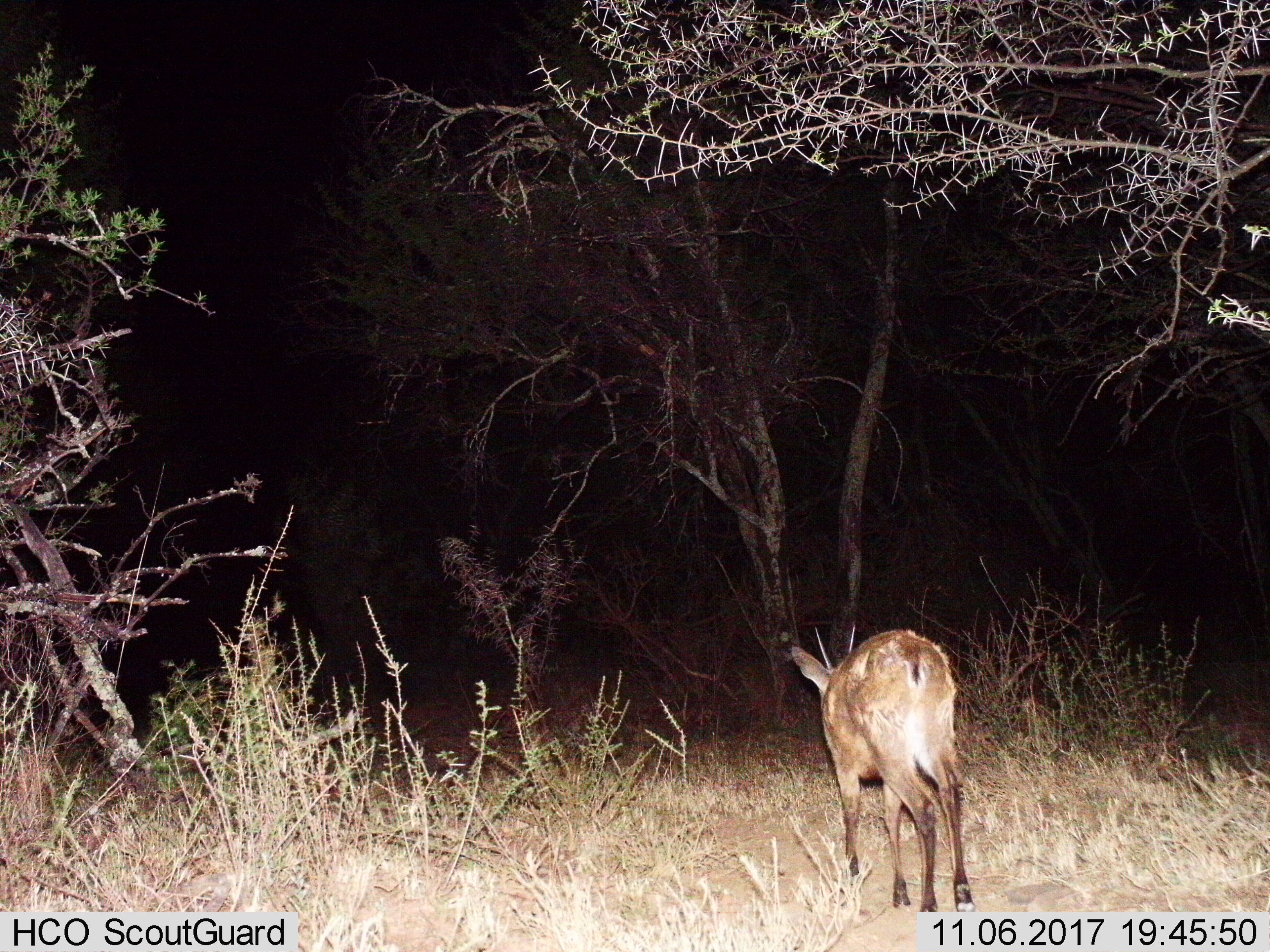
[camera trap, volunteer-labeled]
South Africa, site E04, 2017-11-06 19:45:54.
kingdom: Animalia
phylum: Chordata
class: Mammalia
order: Artiodactyla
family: Bovidae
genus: Cephalophus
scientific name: Cephalophus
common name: duiker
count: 1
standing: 43%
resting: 0%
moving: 57%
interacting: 0%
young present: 0%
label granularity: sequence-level